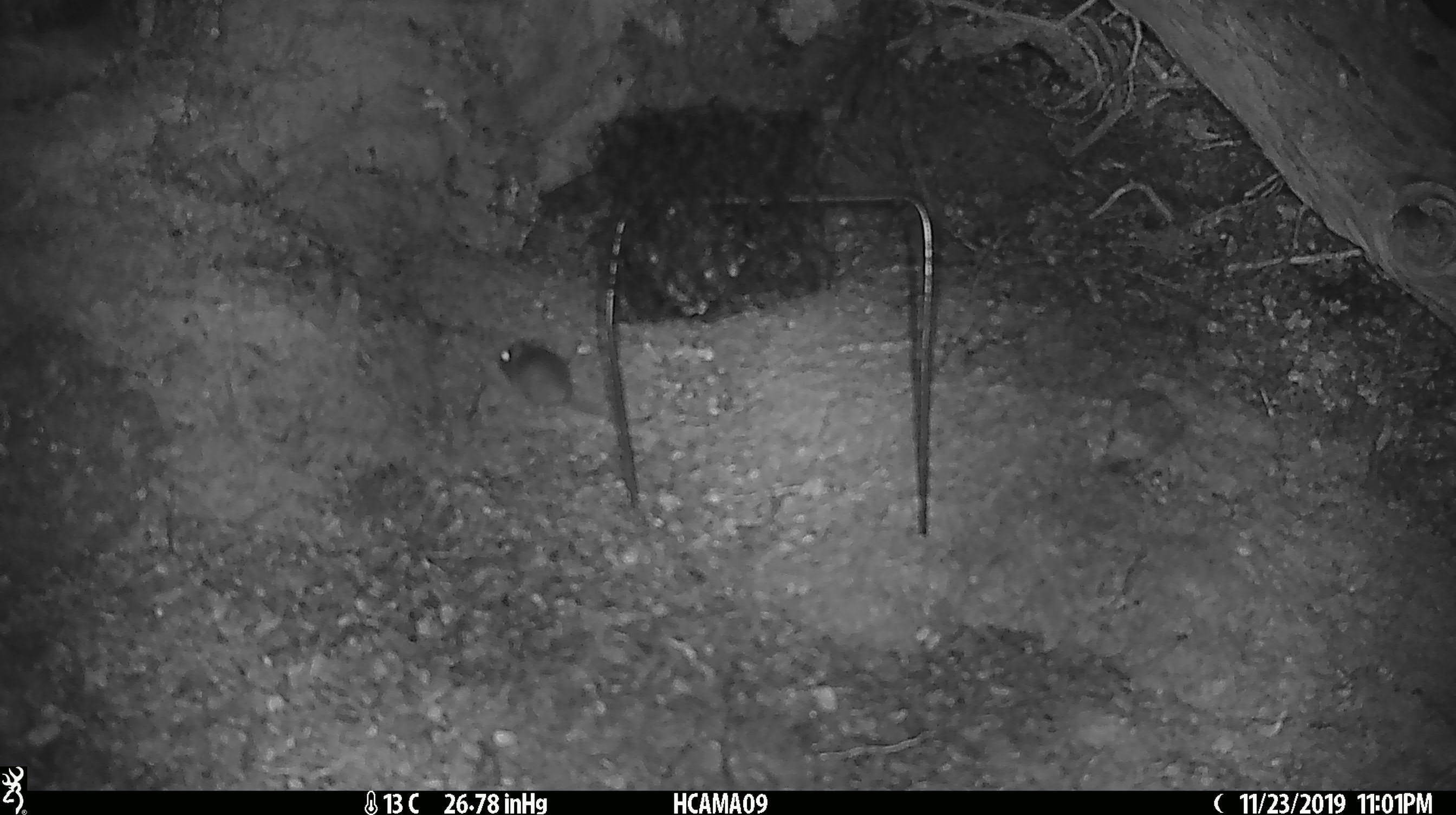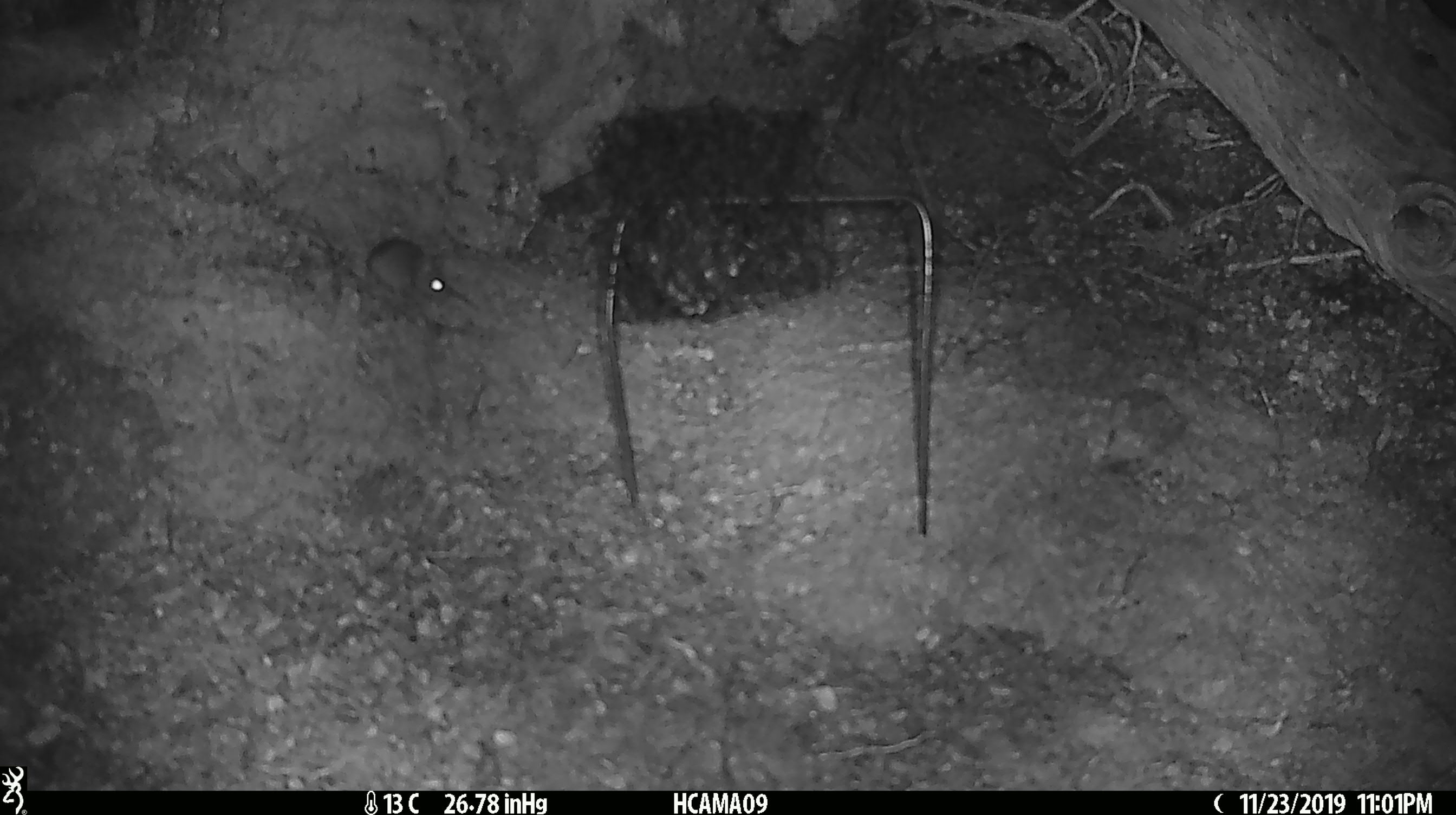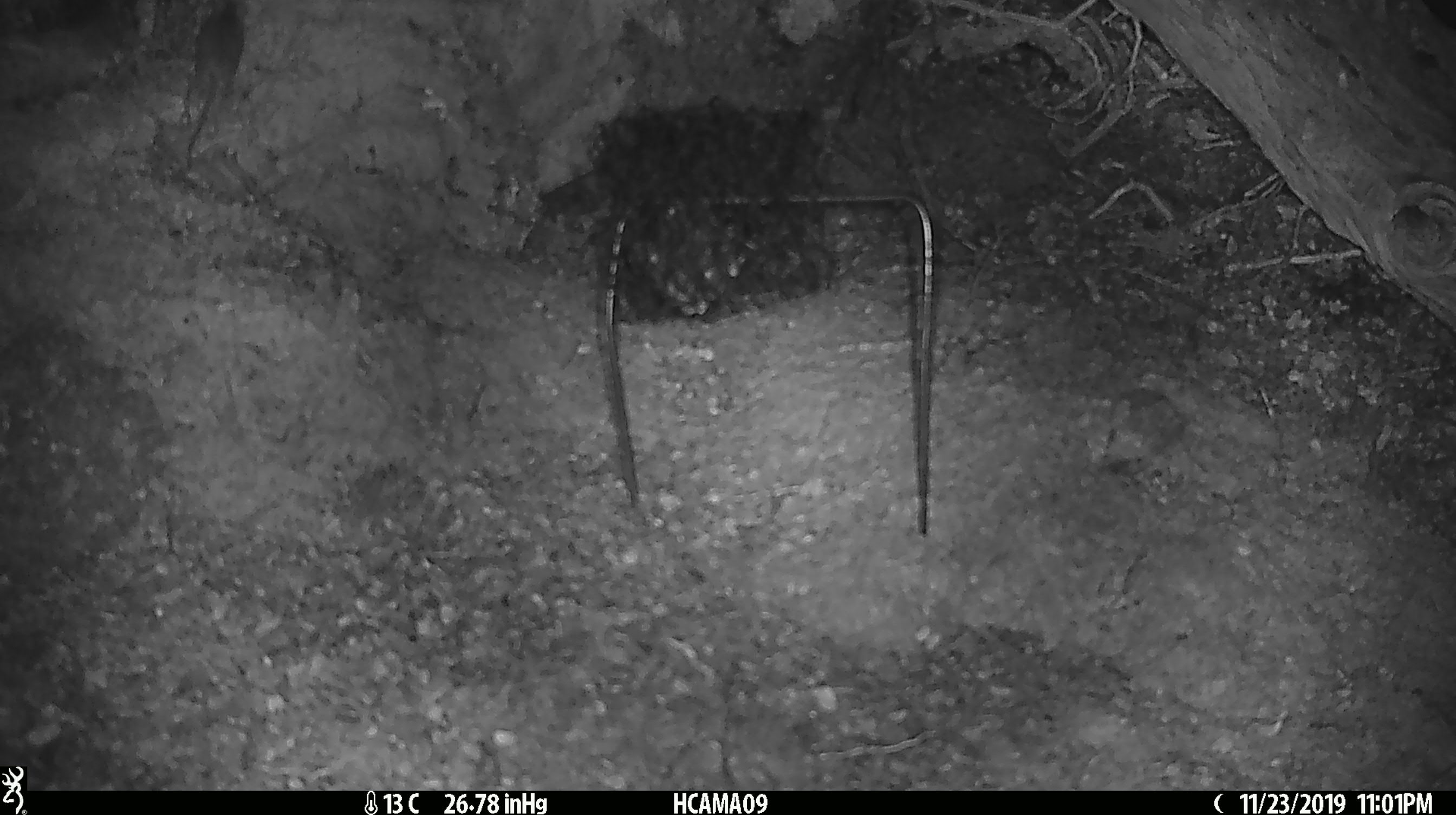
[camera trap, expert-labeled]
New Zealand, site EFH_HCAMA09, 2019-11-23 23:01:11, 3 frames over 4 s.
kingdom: Animalia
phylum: Chordata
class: Mammalia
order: Rodentia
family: Muridae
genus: Mus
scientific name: Mus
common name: mouse